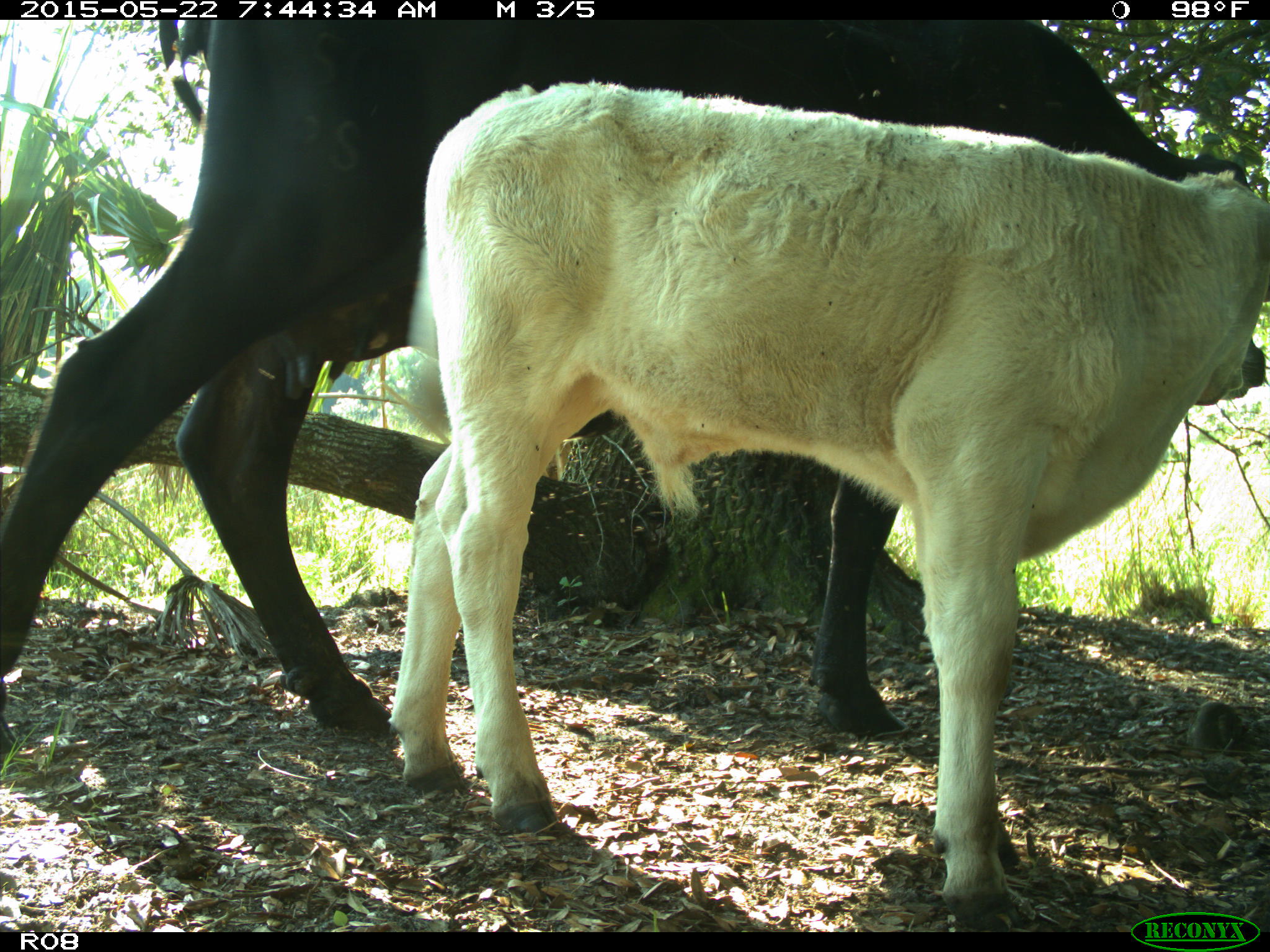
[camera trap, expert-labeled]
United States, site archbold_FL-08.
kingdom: Animalia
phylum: Chordata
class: Mammalia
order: Artiodactyla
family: Bovidae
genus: Bos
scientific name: Bos taurus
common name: domestic cow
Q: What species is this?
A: Bos taurus (domestic cow).